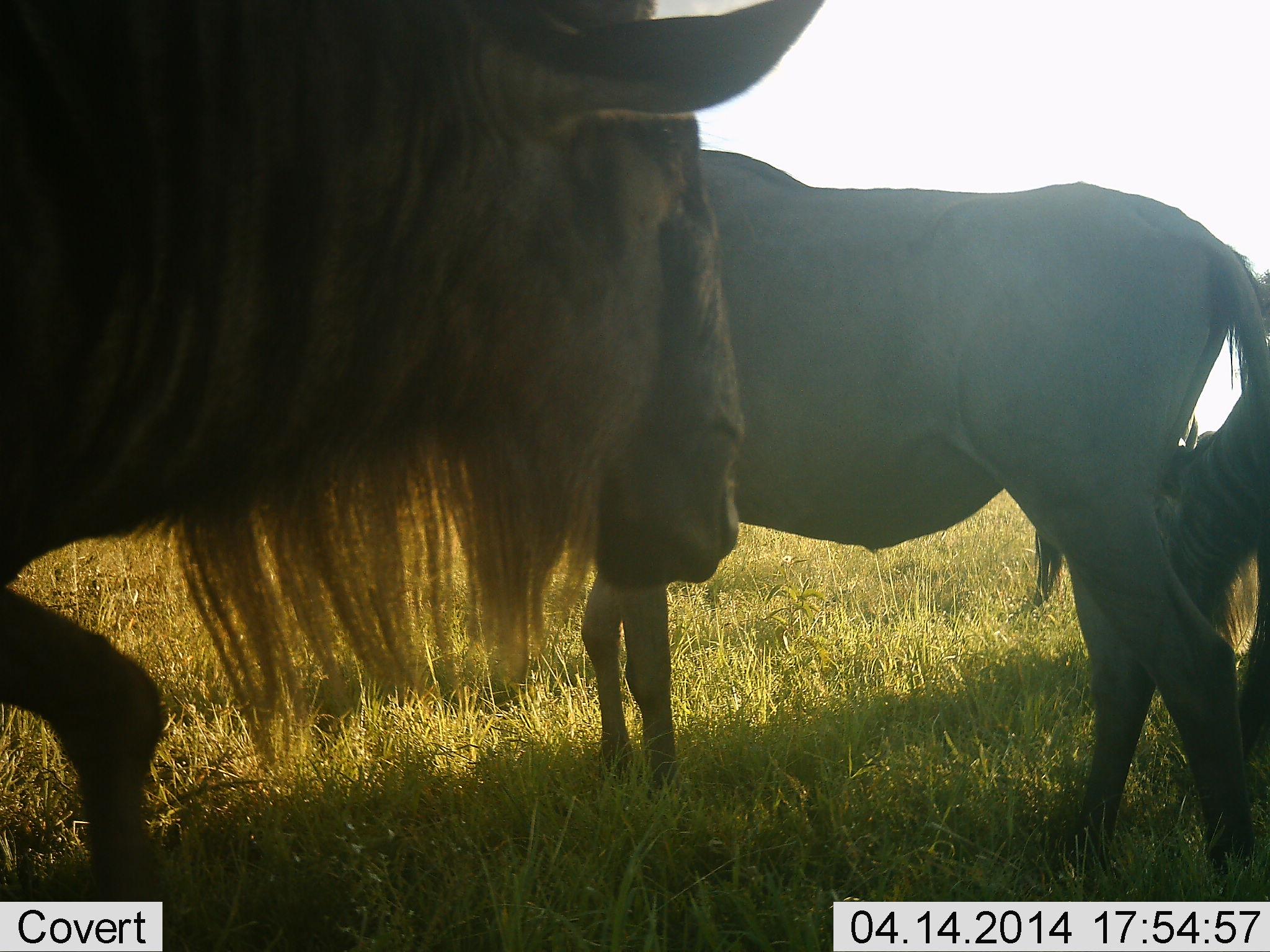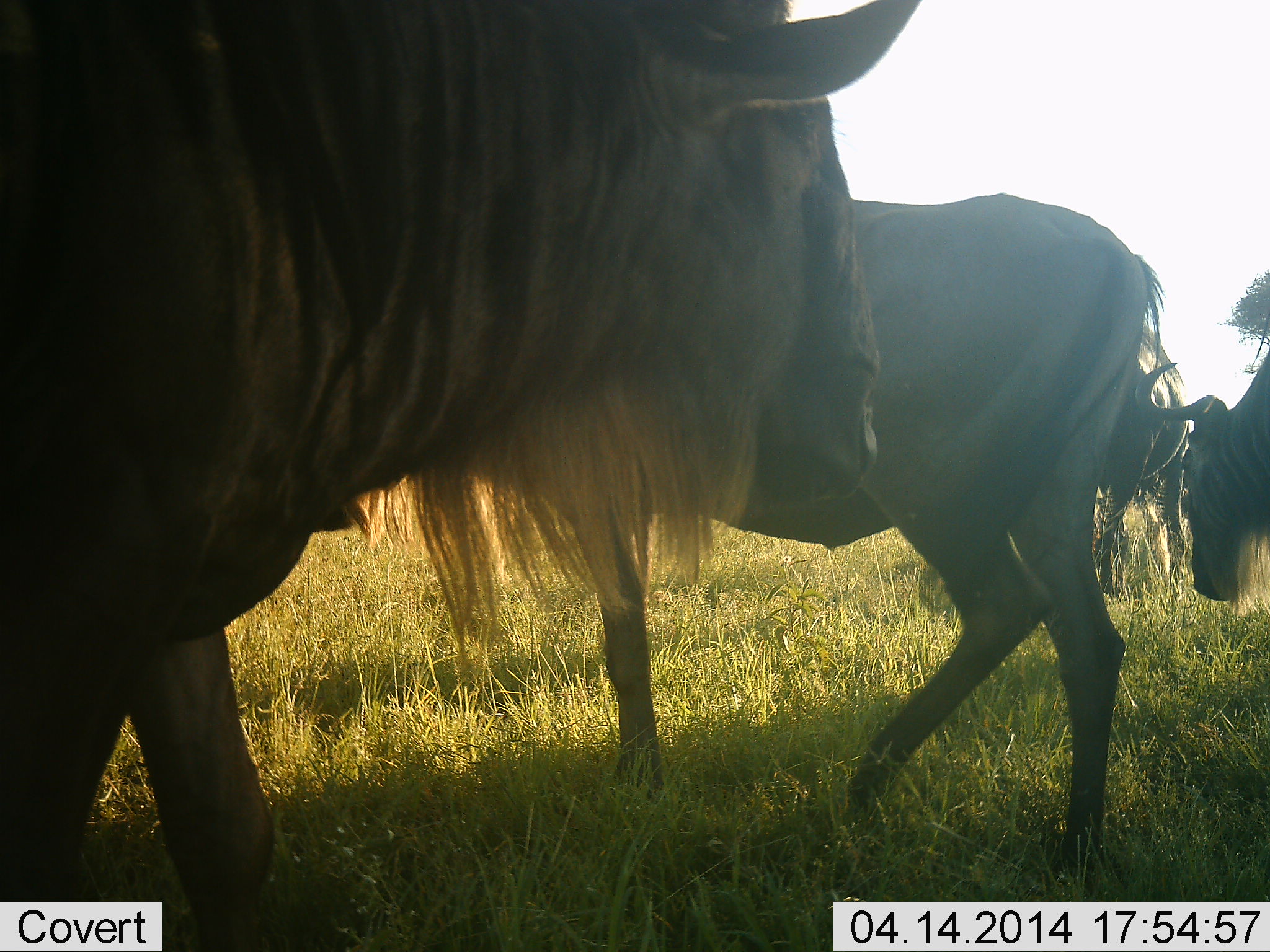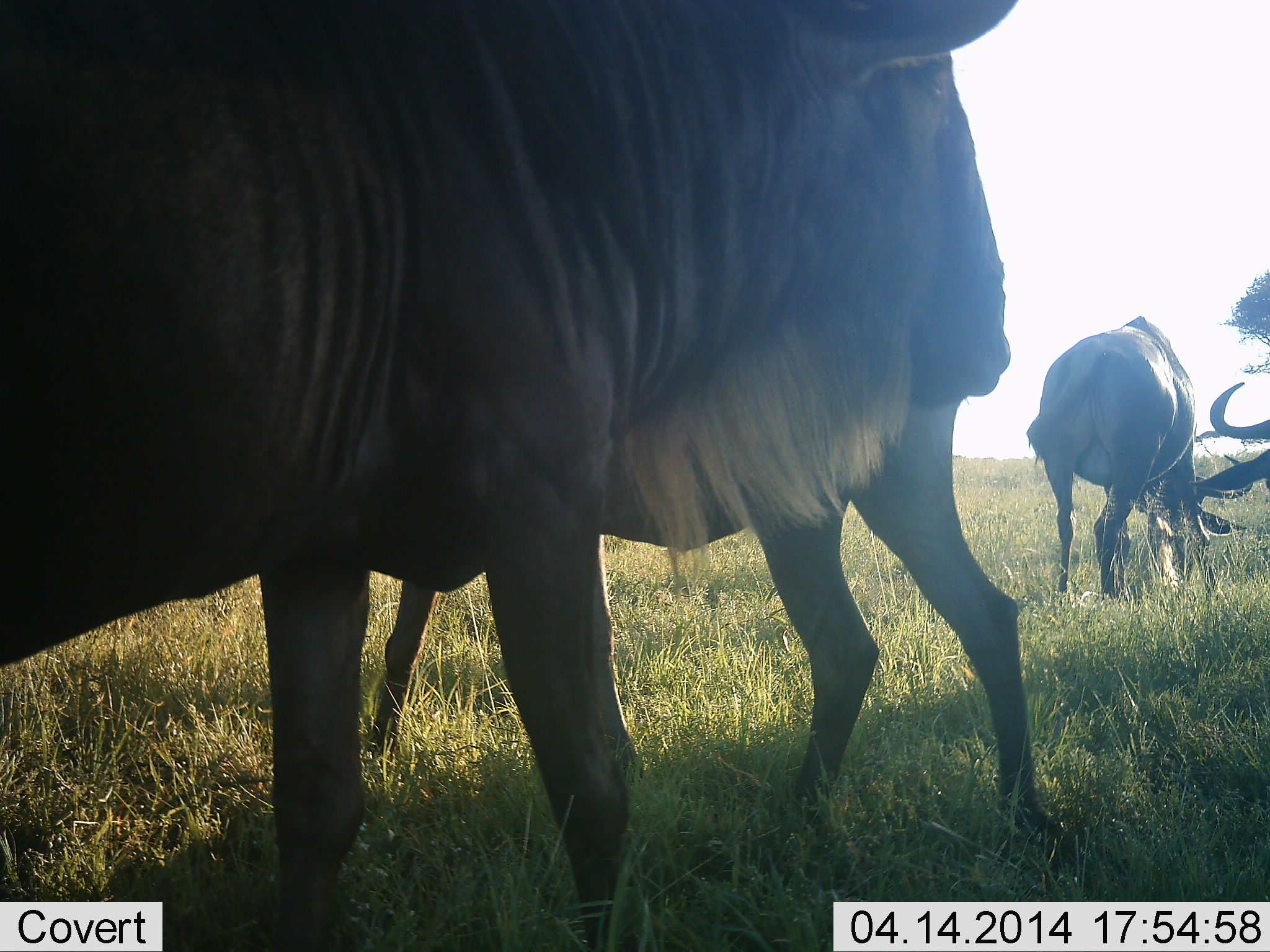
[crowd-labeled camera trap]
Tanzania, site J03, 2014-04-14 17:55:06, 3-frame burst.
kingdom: Animalia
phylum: Chordata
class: Mammalia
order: Artiodactyla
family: Bovidae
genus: Connochaetes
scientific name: Connochaetes taurinus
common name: blue wildebeest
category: wildebeest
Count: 4.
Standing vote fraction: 40%.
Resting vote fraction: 10%.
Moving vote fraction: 70%.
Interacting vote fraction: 10%.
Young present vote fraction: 0%.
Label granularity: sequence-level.